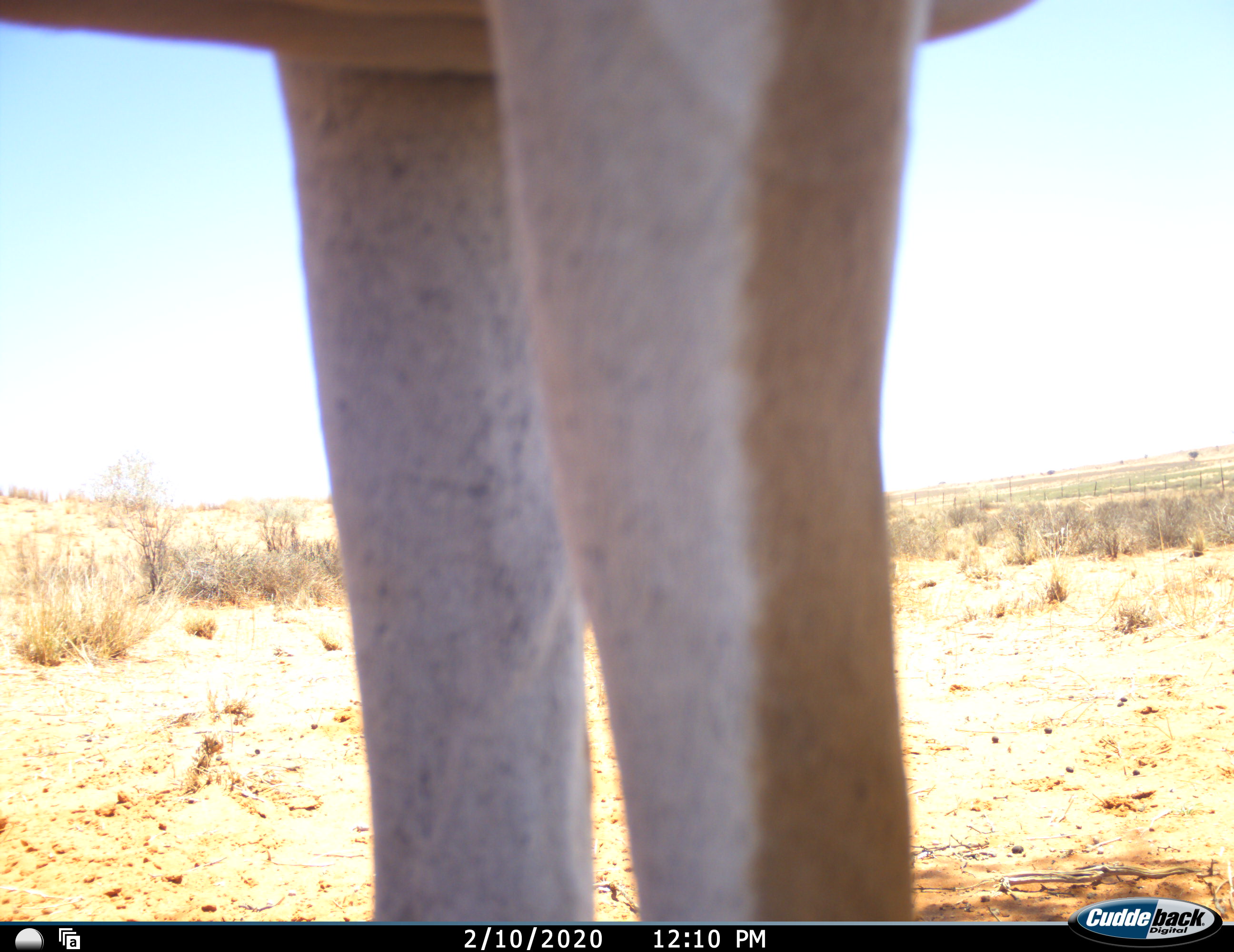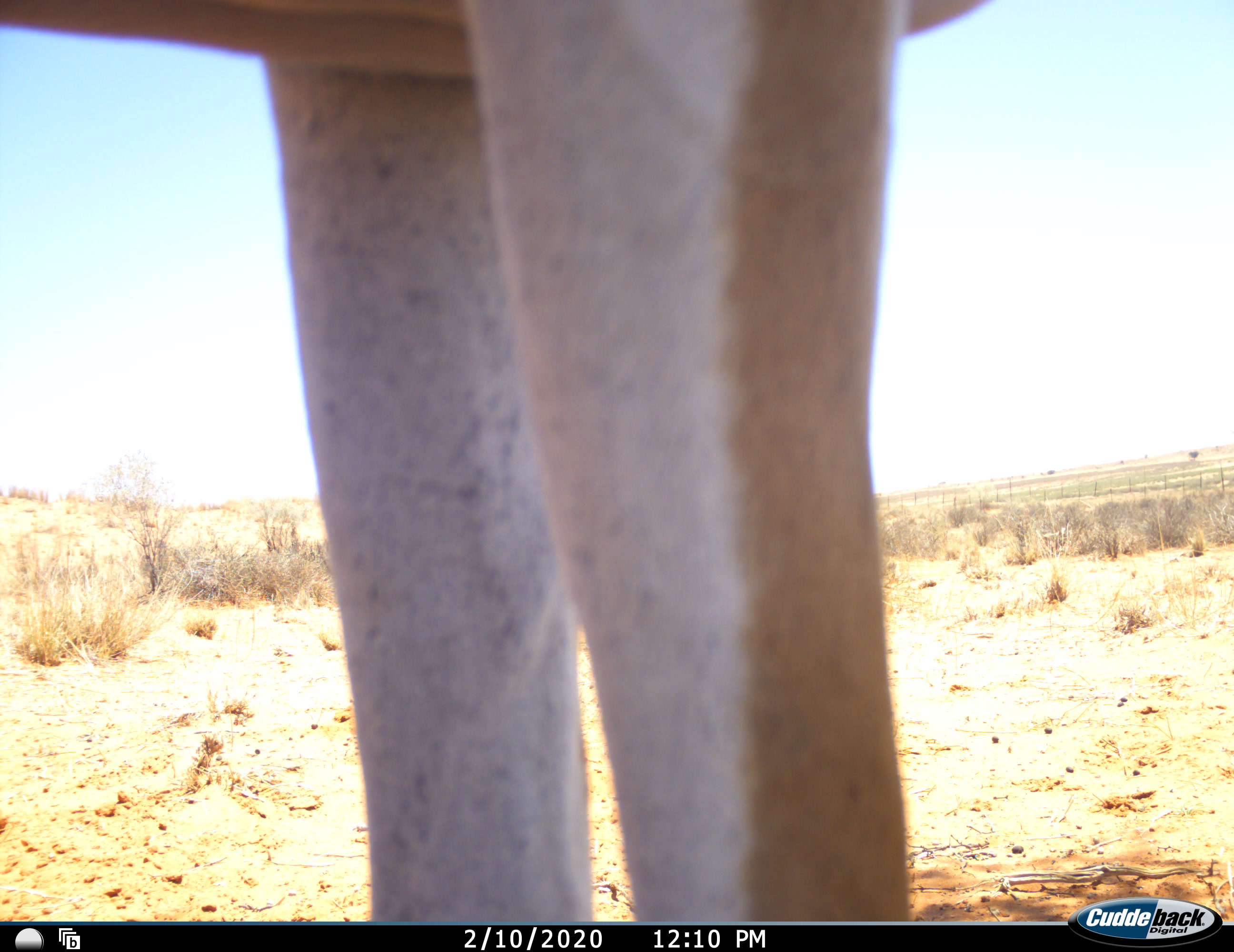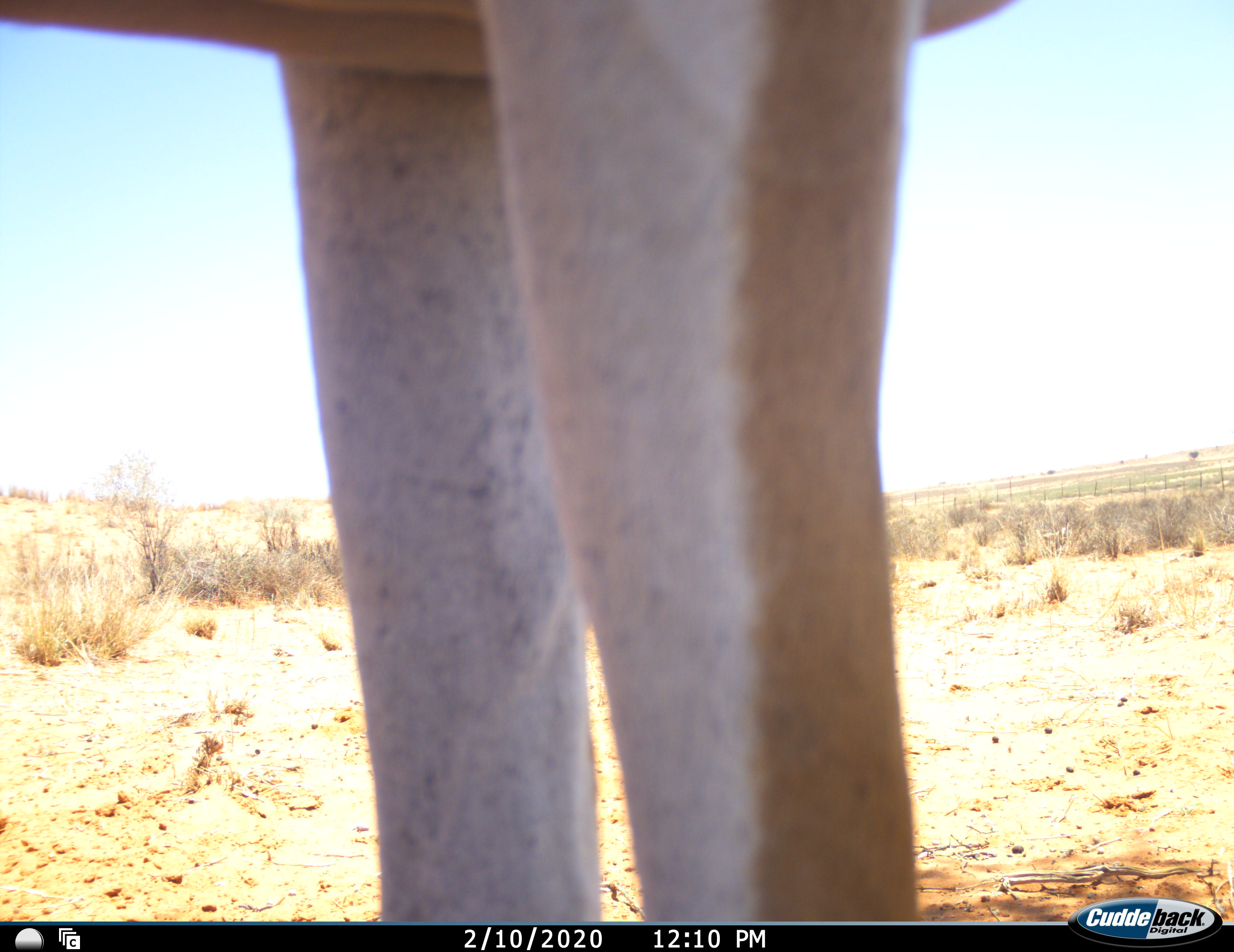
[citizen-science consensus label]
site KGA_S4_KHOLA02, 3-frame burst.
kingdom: Animalia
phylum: Chordata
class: Mammalia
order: Artiodactyla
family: Bovidae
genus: Antidorcas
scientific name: Antidorcas marsupialis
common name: springbok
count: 1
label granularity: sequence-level